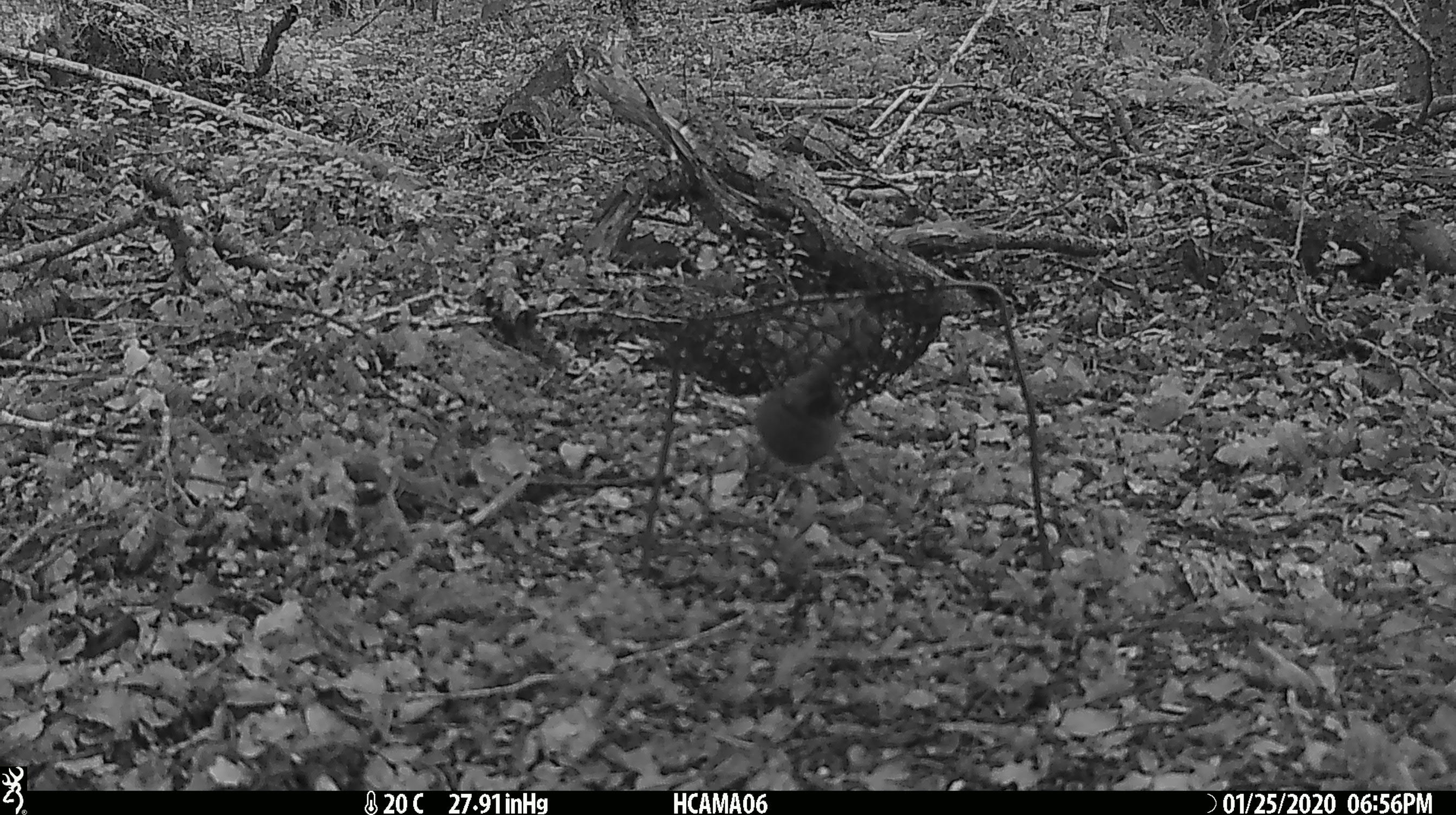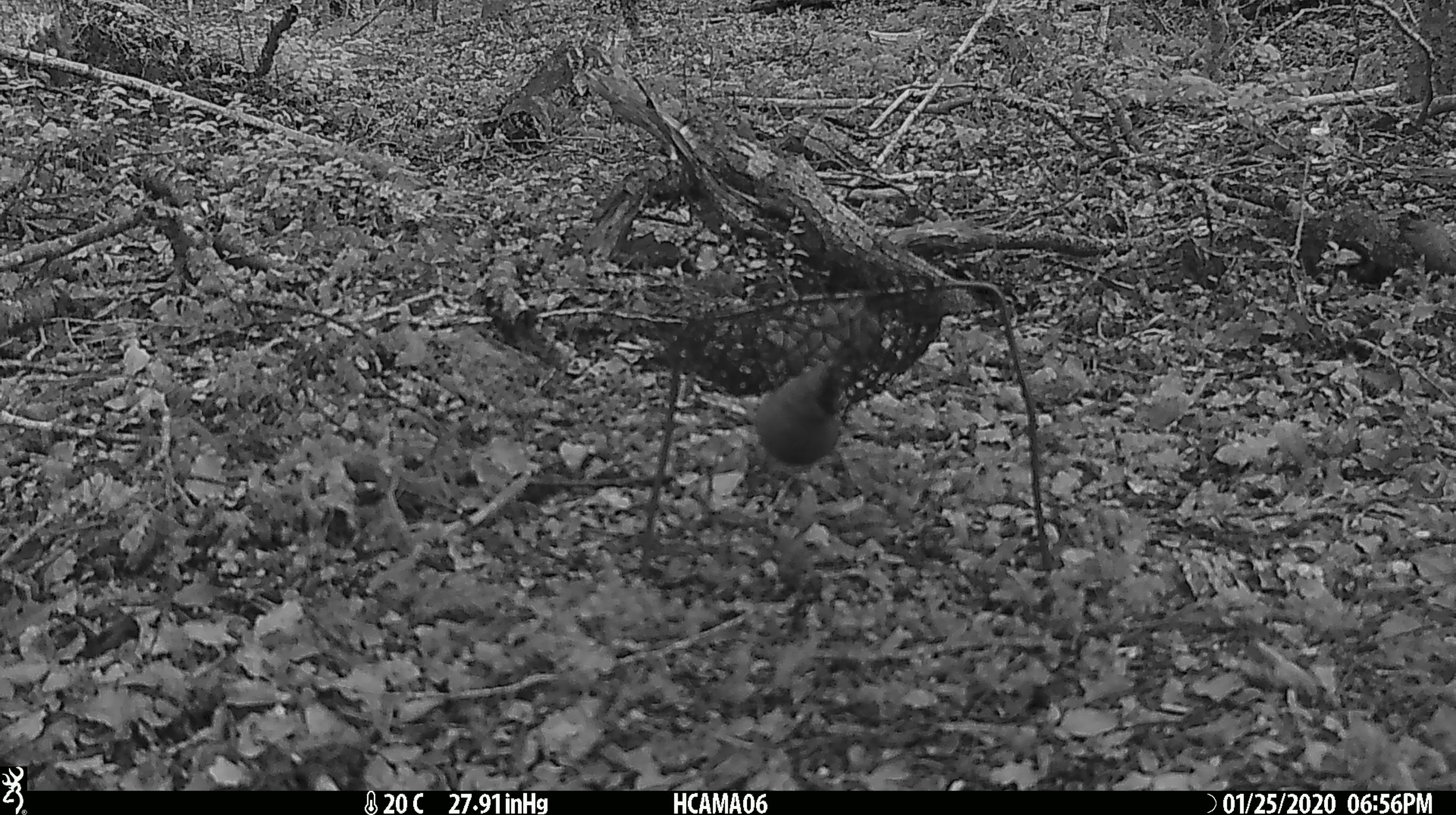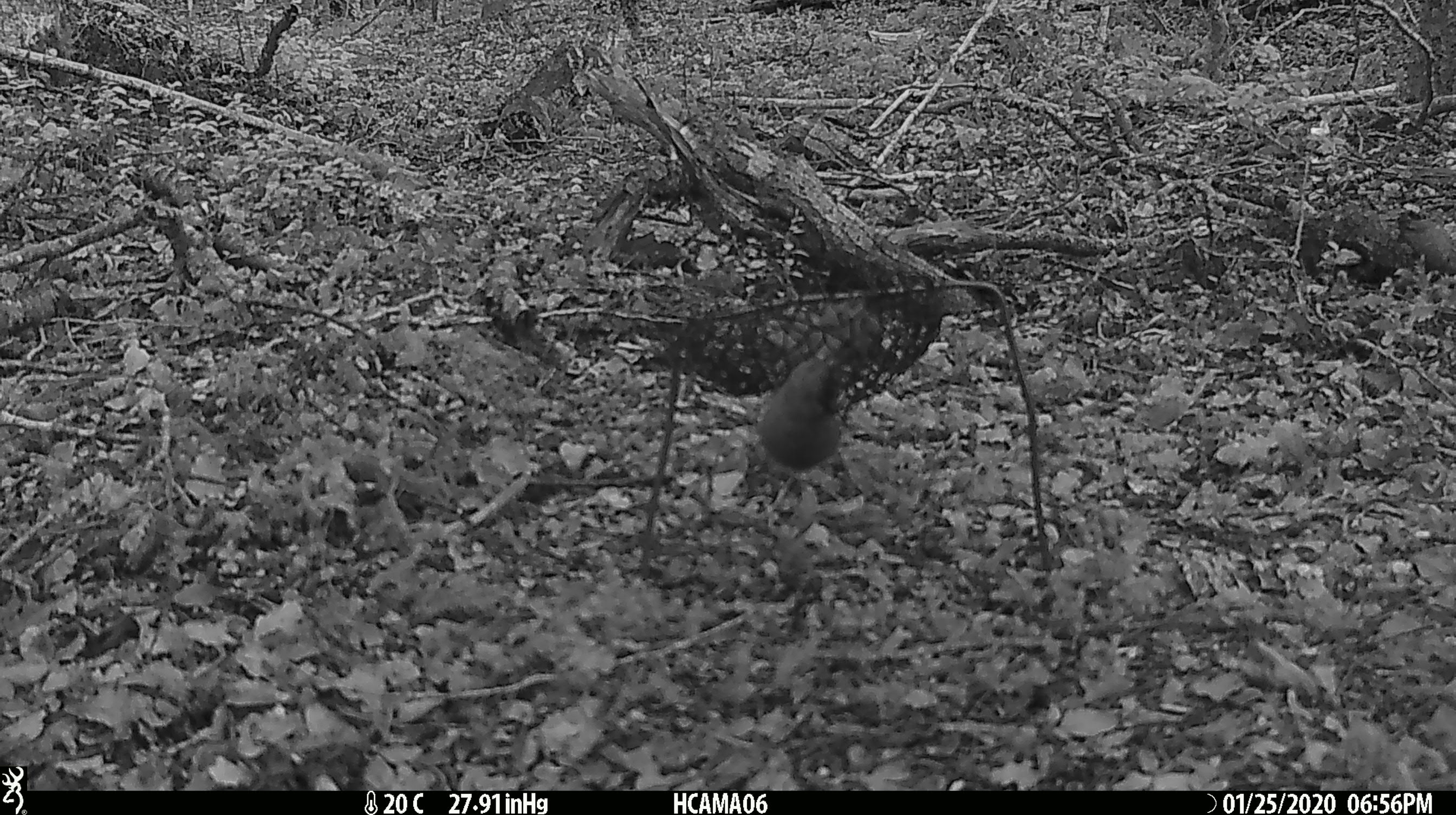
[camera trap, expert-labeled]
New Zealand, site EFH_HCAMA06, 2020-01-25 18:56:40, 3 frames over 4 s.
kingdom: Animalia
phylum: Chordata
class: Mammalia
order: Rodentia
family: Muridae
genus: Mus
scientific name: Mus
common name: mouse